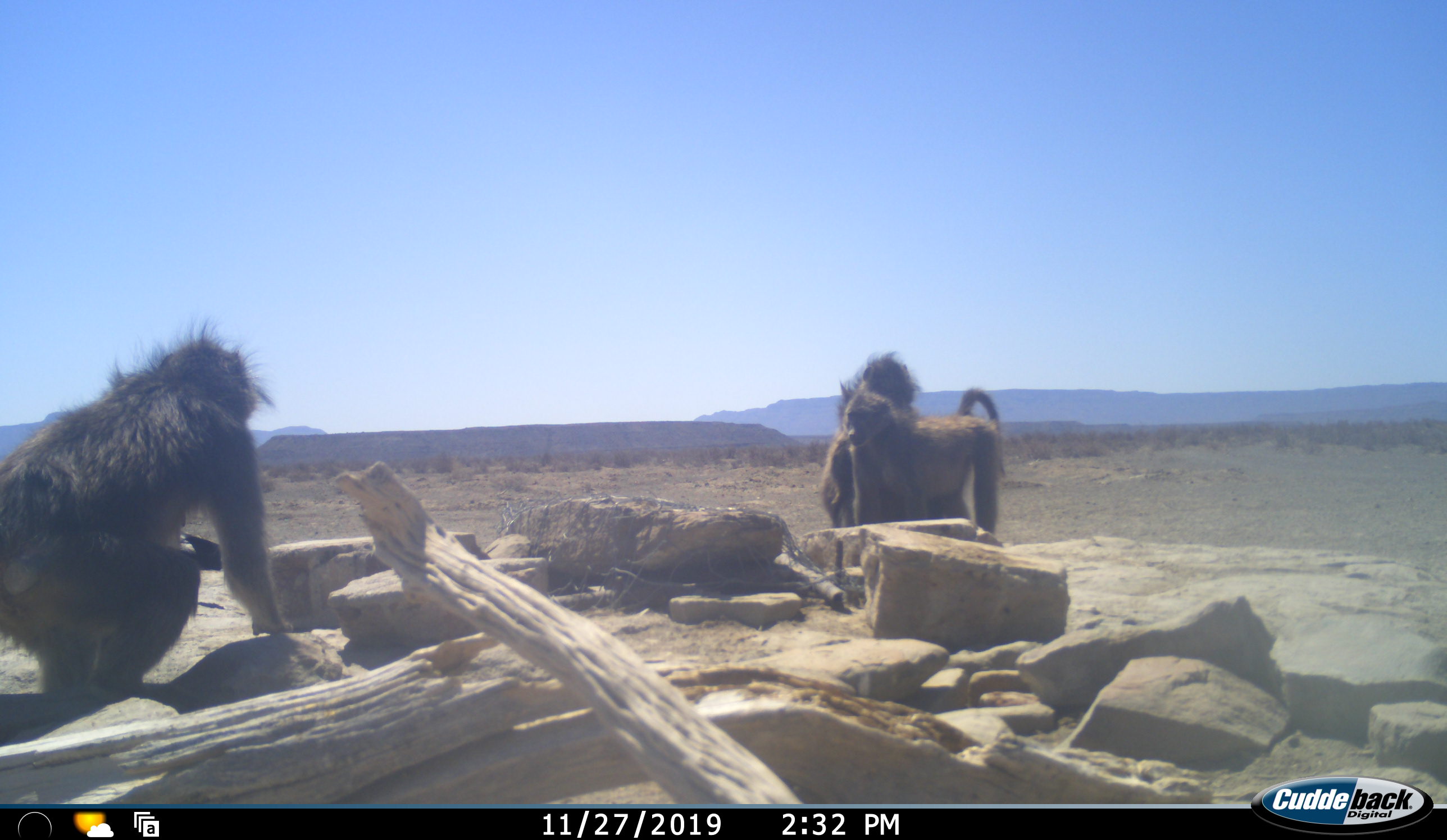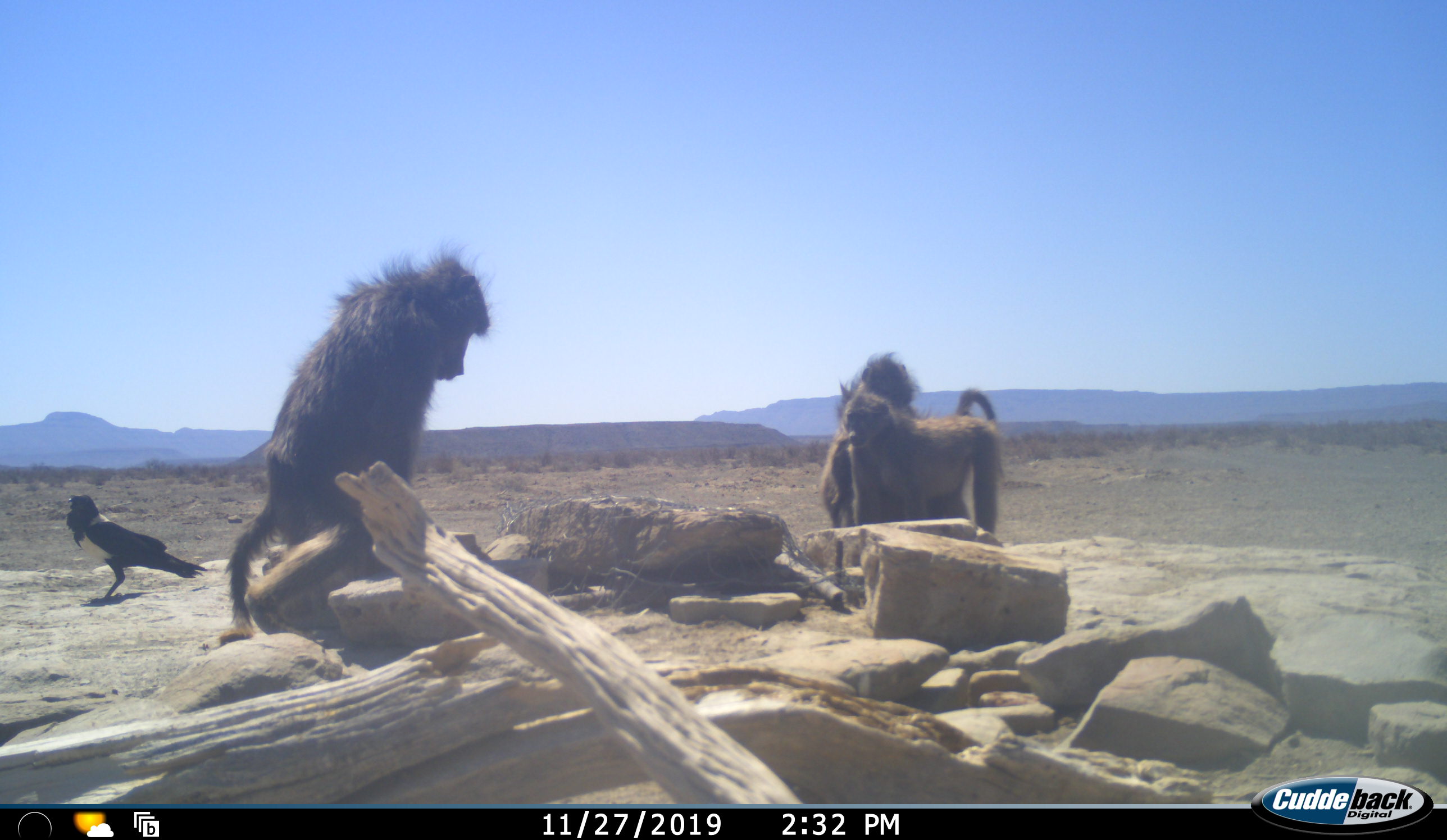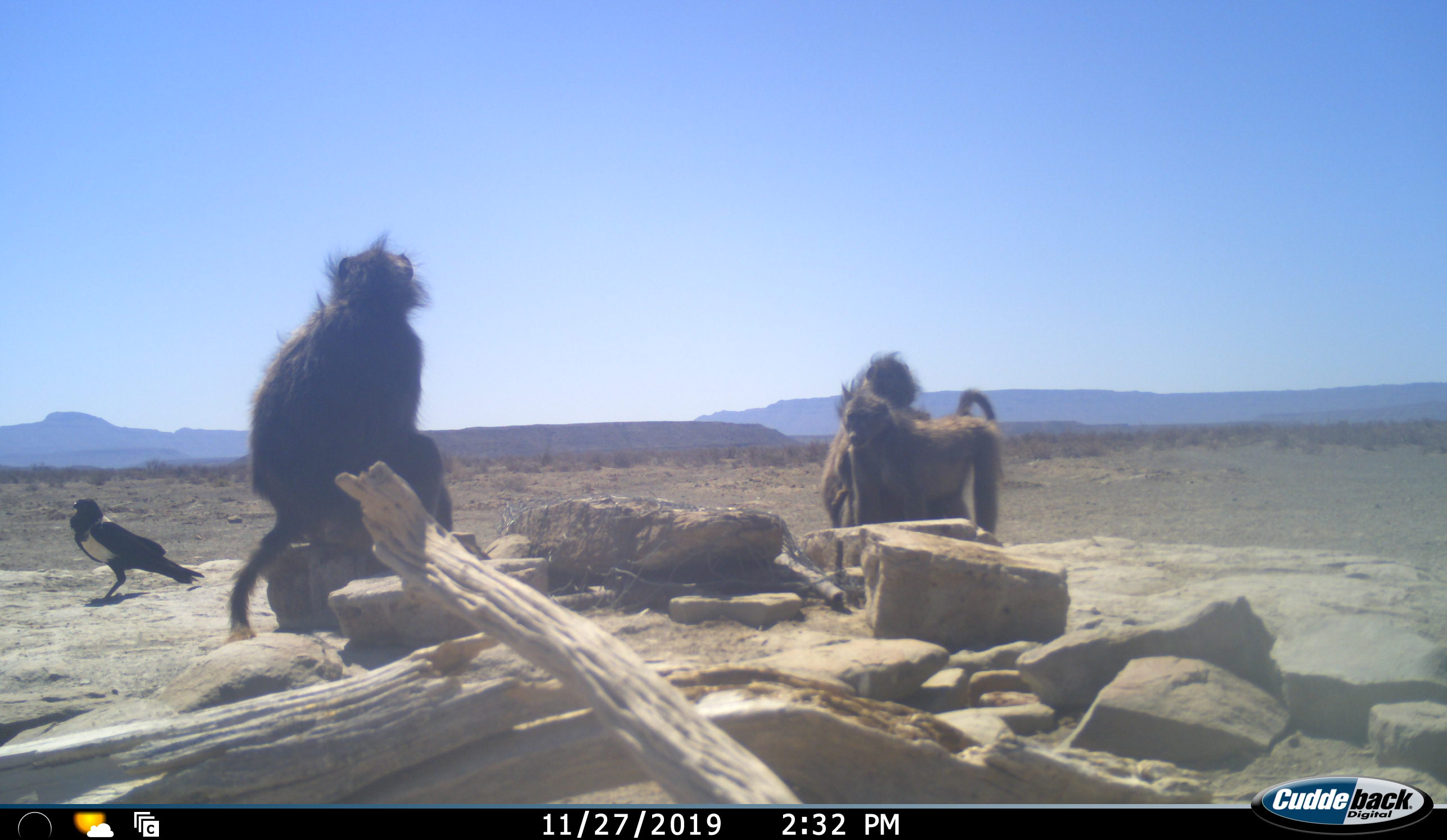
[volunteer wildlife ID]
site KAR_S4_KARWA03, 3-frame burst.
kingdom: Animalia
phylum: Chordata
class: Mammalia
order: Primates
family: Cercopithecidae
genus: Papio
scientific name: Papio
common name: baboon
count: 3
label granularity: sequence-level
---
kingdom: Animalia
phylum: Chordata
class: Aves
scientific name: Aves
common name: bird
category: birdother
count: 1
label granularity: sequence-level